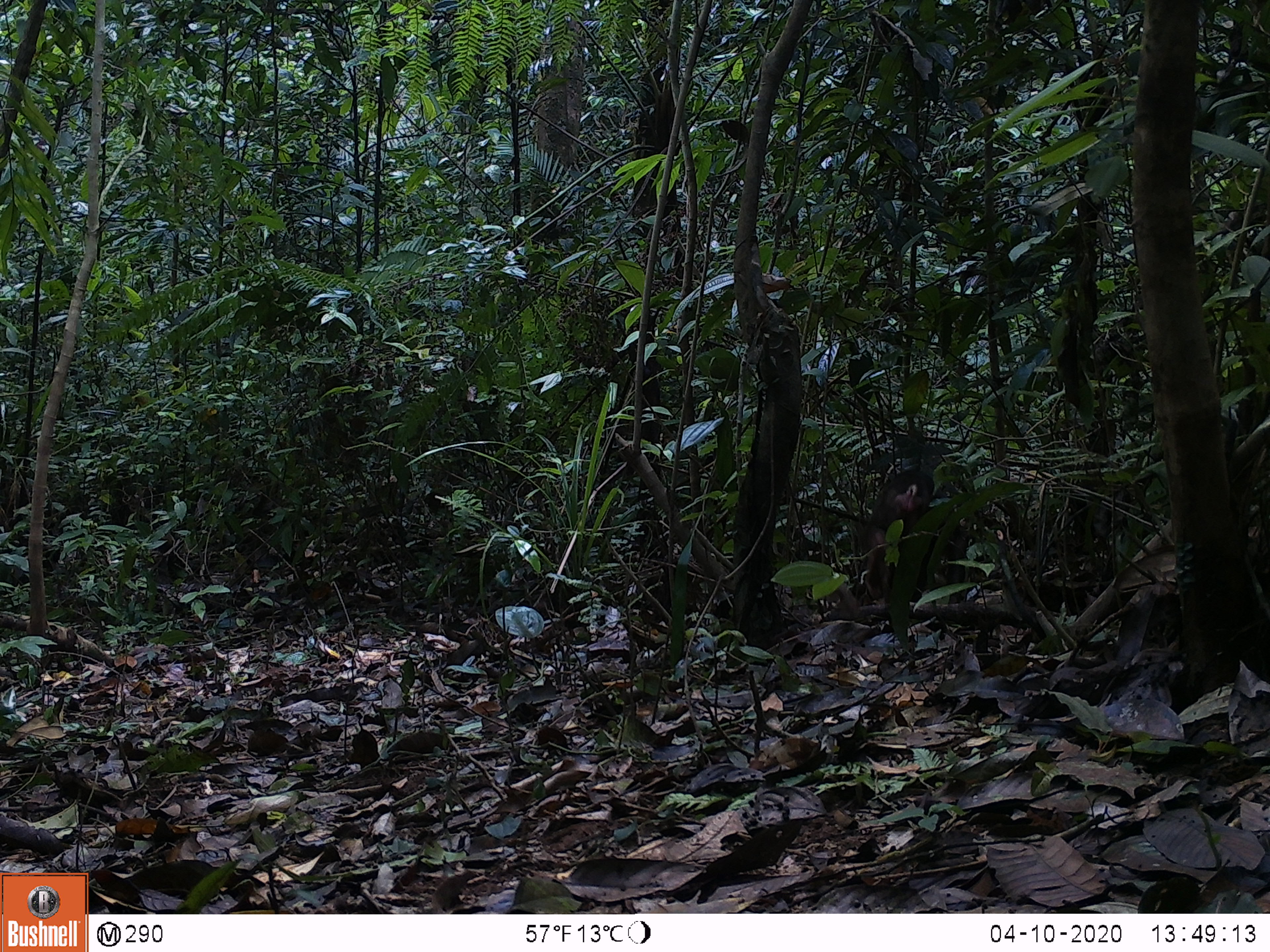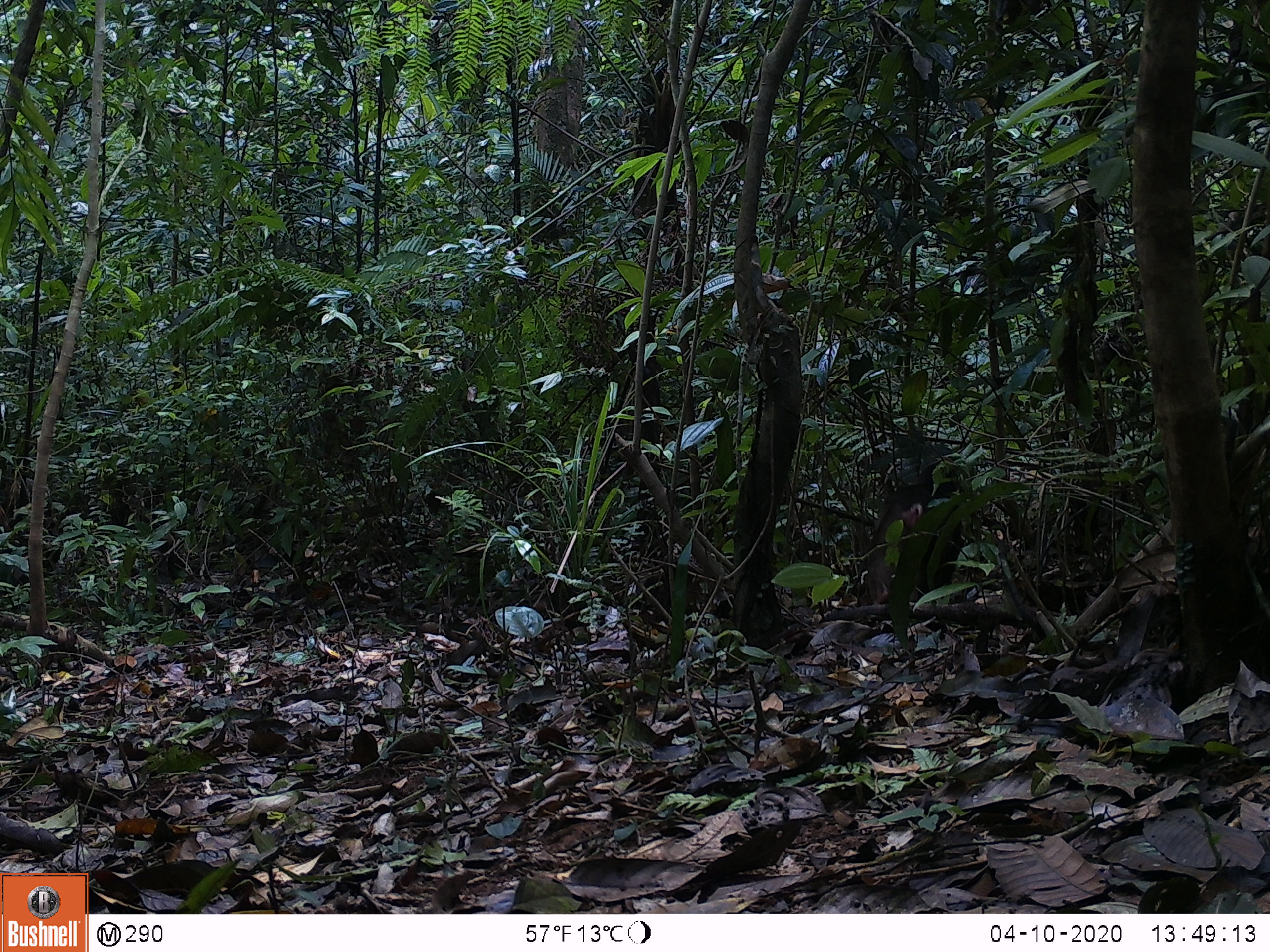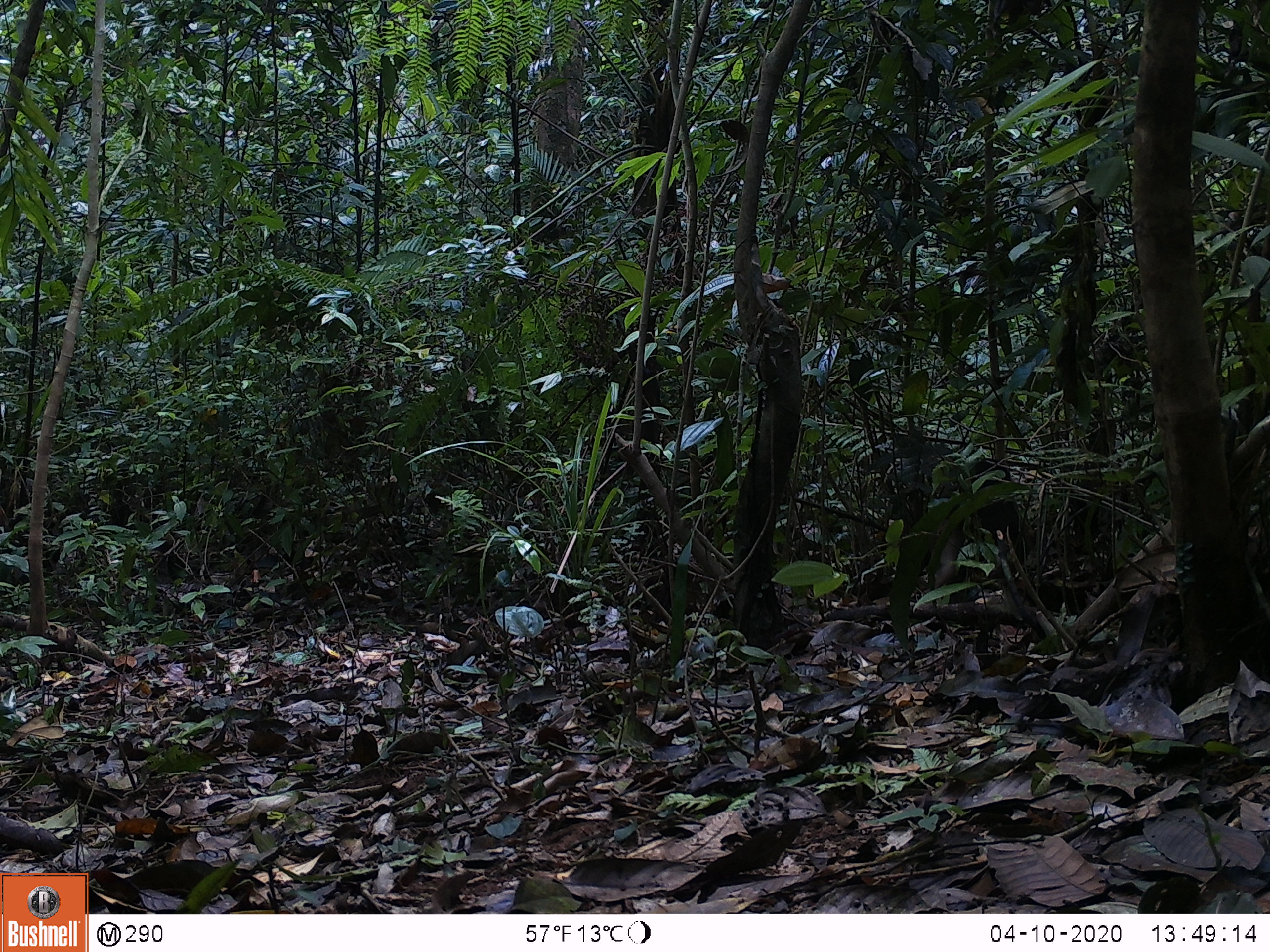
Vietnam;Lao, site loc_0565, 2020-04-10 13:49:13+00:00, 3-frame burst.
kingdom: Animalia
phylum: Chordata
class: Mammalia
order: Primates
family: Cercopithecidae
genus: Macaca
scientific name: Macaca arctoides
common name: stump-tailed macaque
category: stump tailed macaque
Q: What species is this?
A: Stump tailed macaque (stump-tailed macaque) (Macaca arctoides).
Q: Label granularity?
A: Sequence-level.